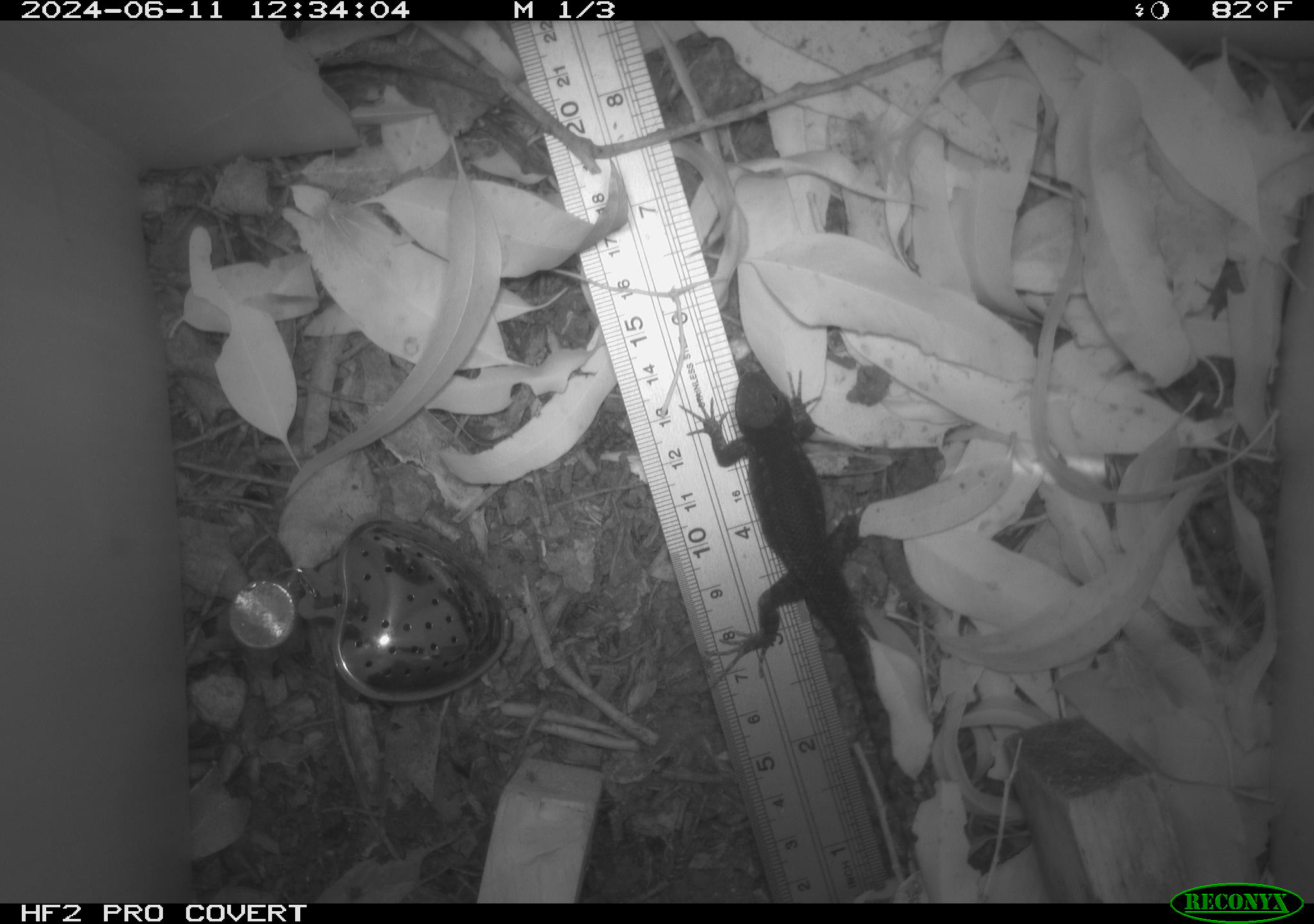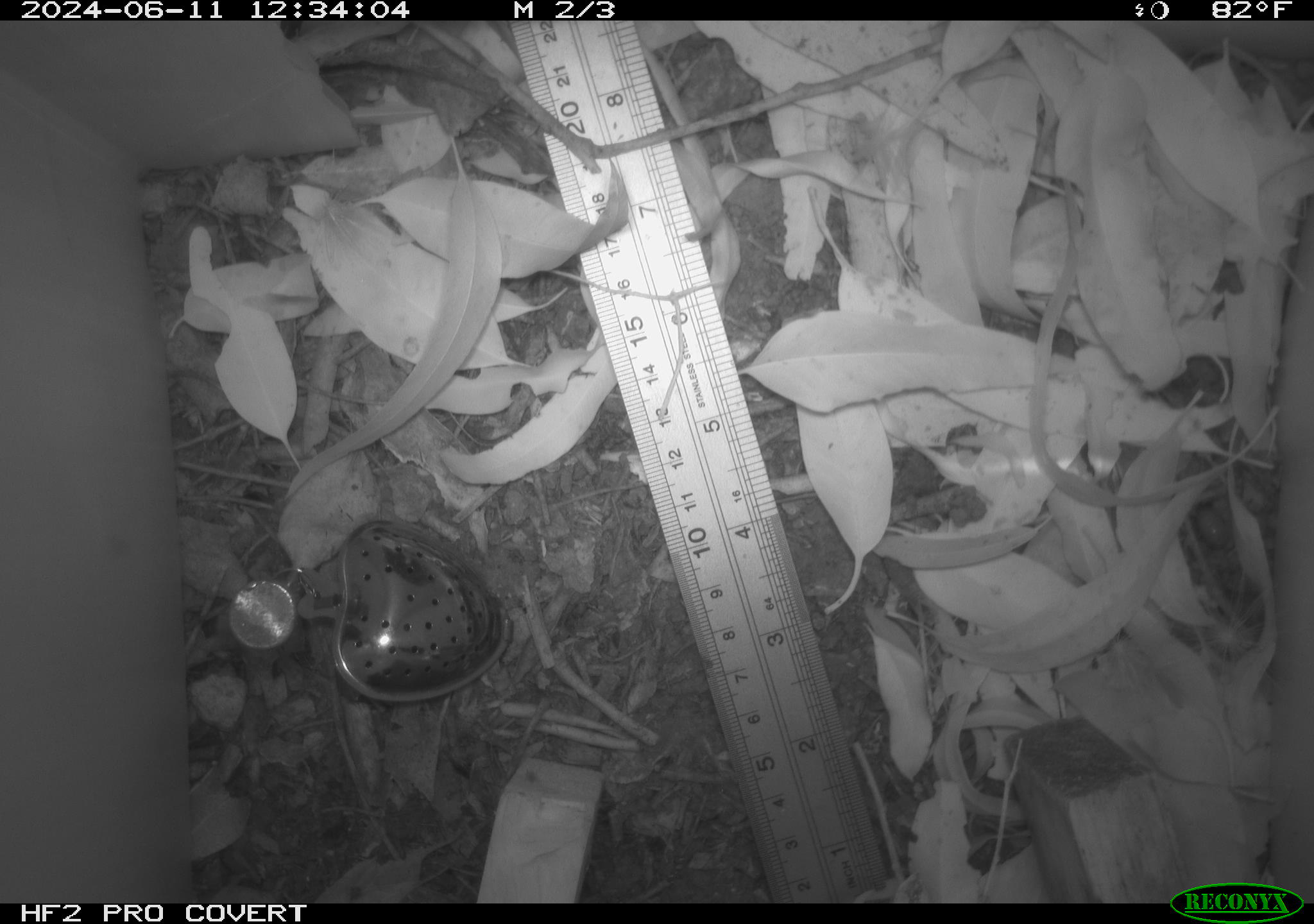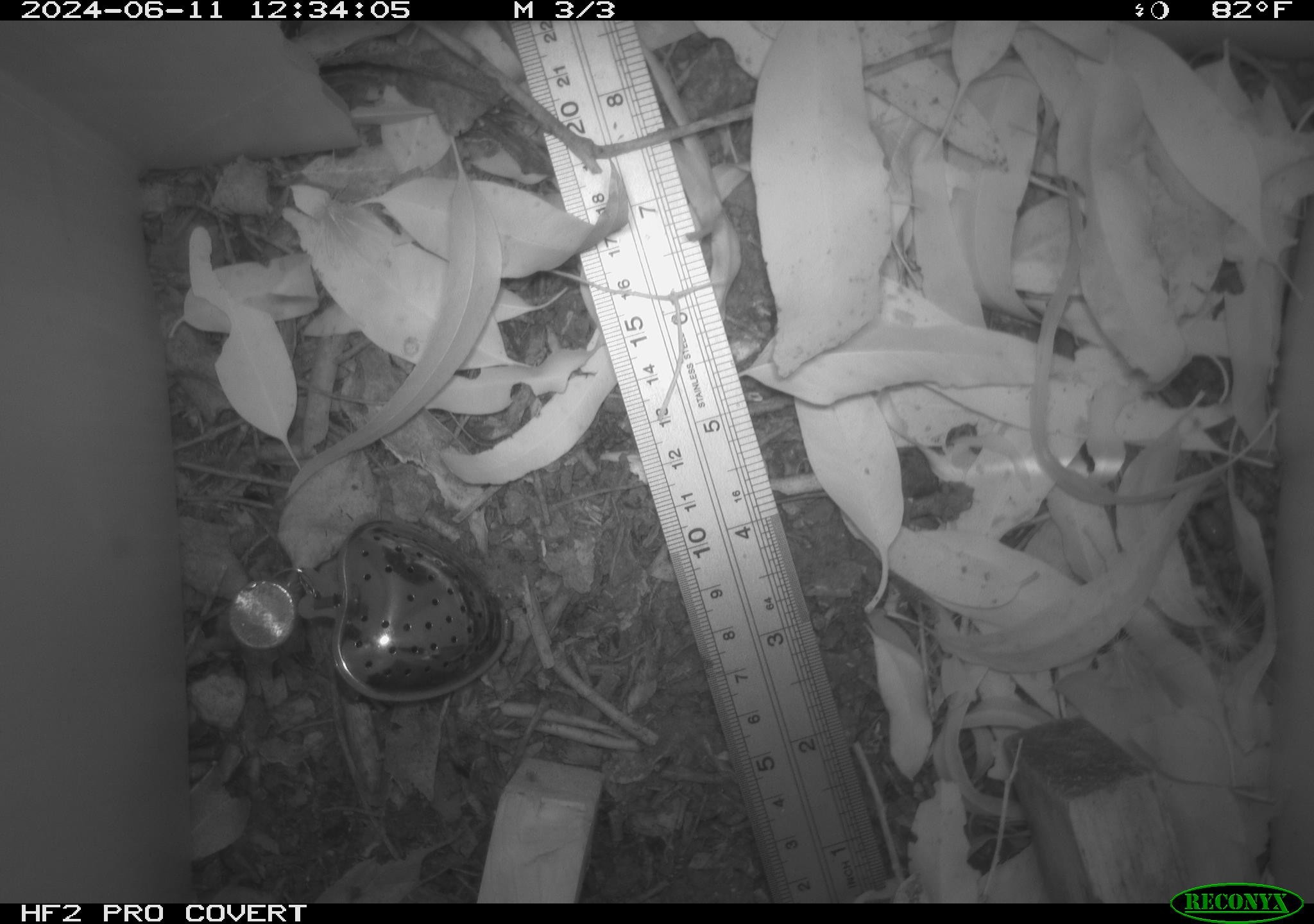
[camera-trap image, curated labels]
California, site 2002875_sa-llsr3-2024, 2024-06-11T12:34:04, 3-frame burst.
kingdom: Animalia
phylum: Chordata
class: Reptilia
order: Squamata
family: Phrynosomatidae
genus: Sceloporus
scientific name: Sceloporus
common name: spiny lizards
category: sceloporus species